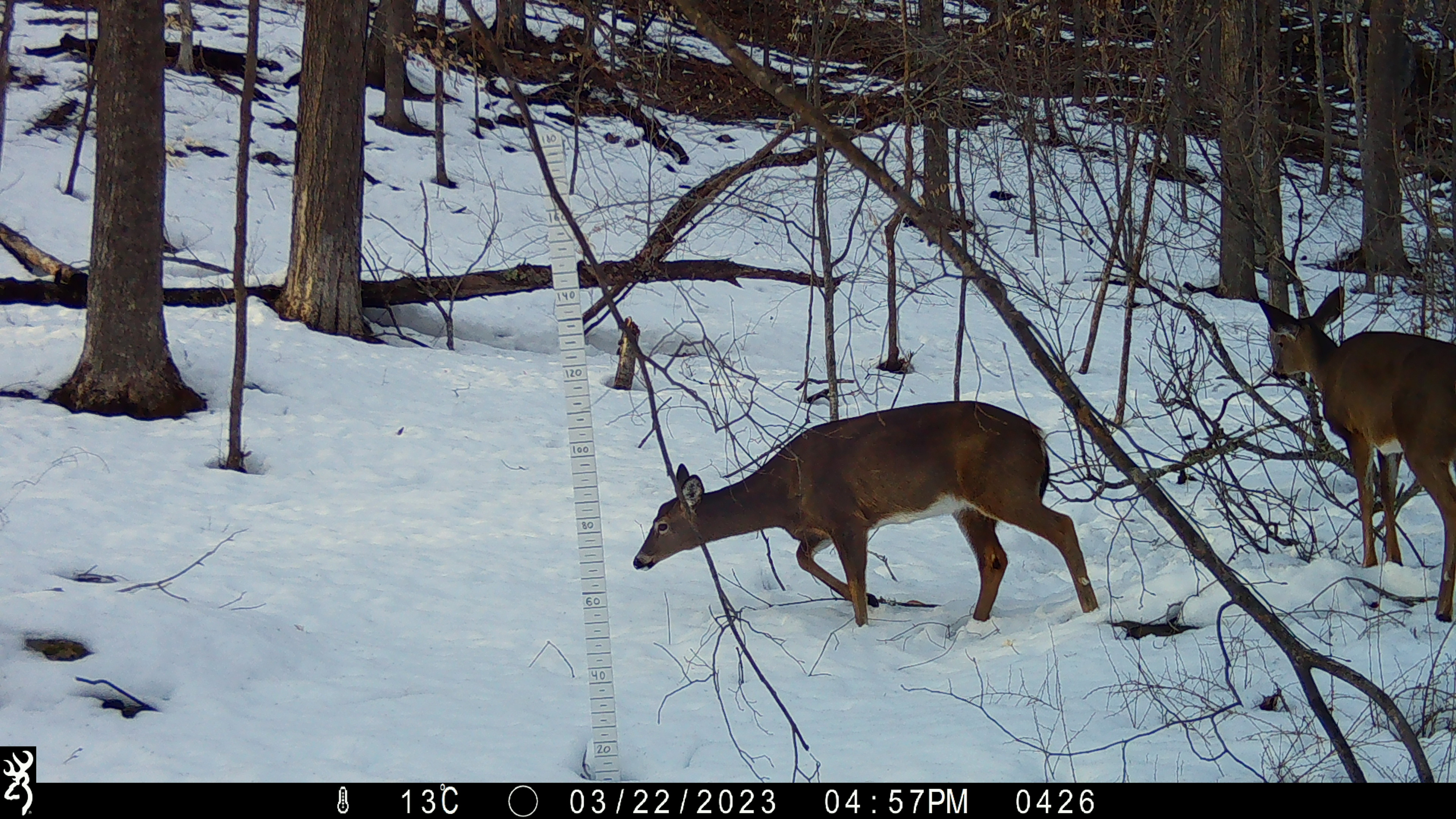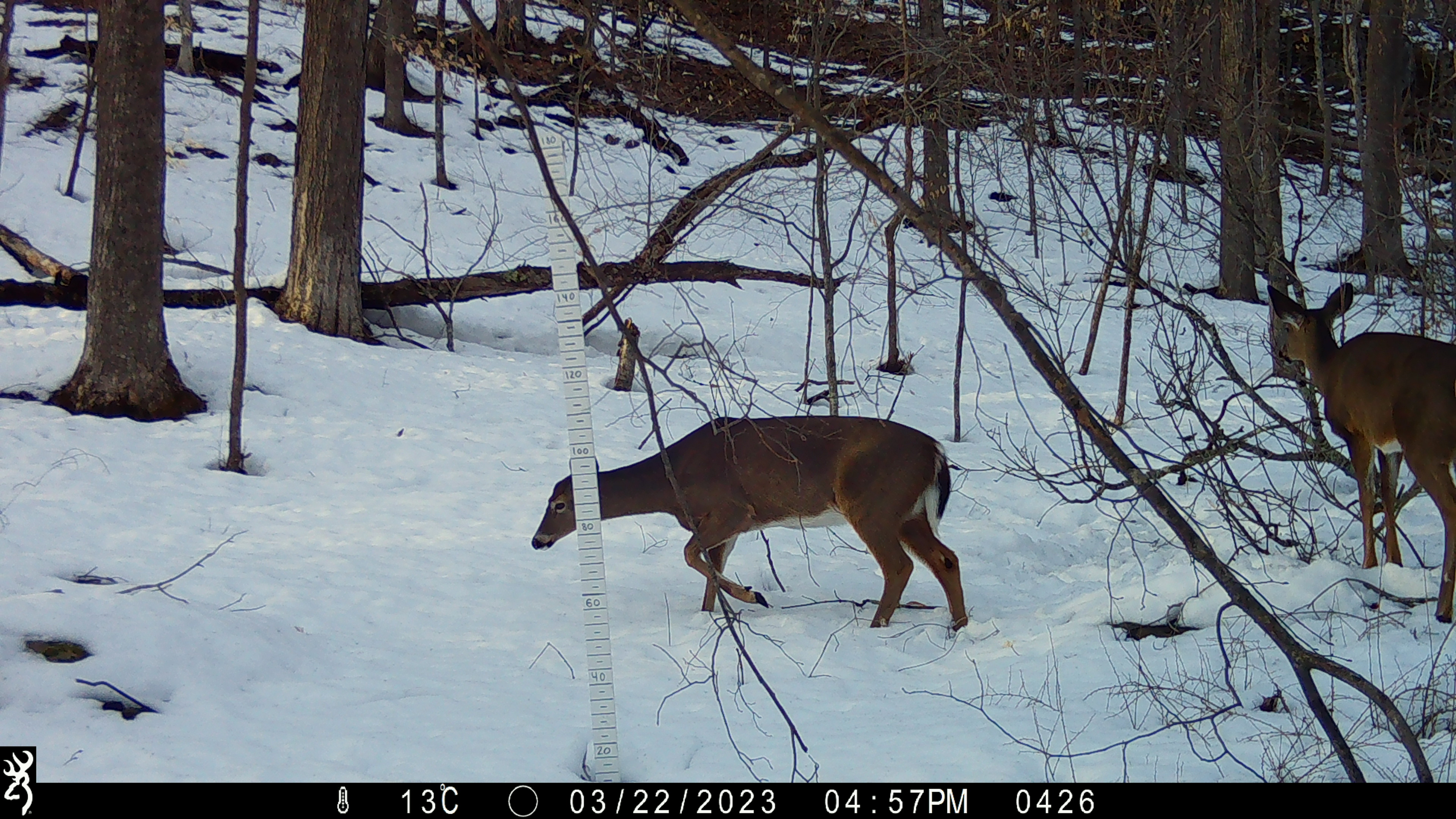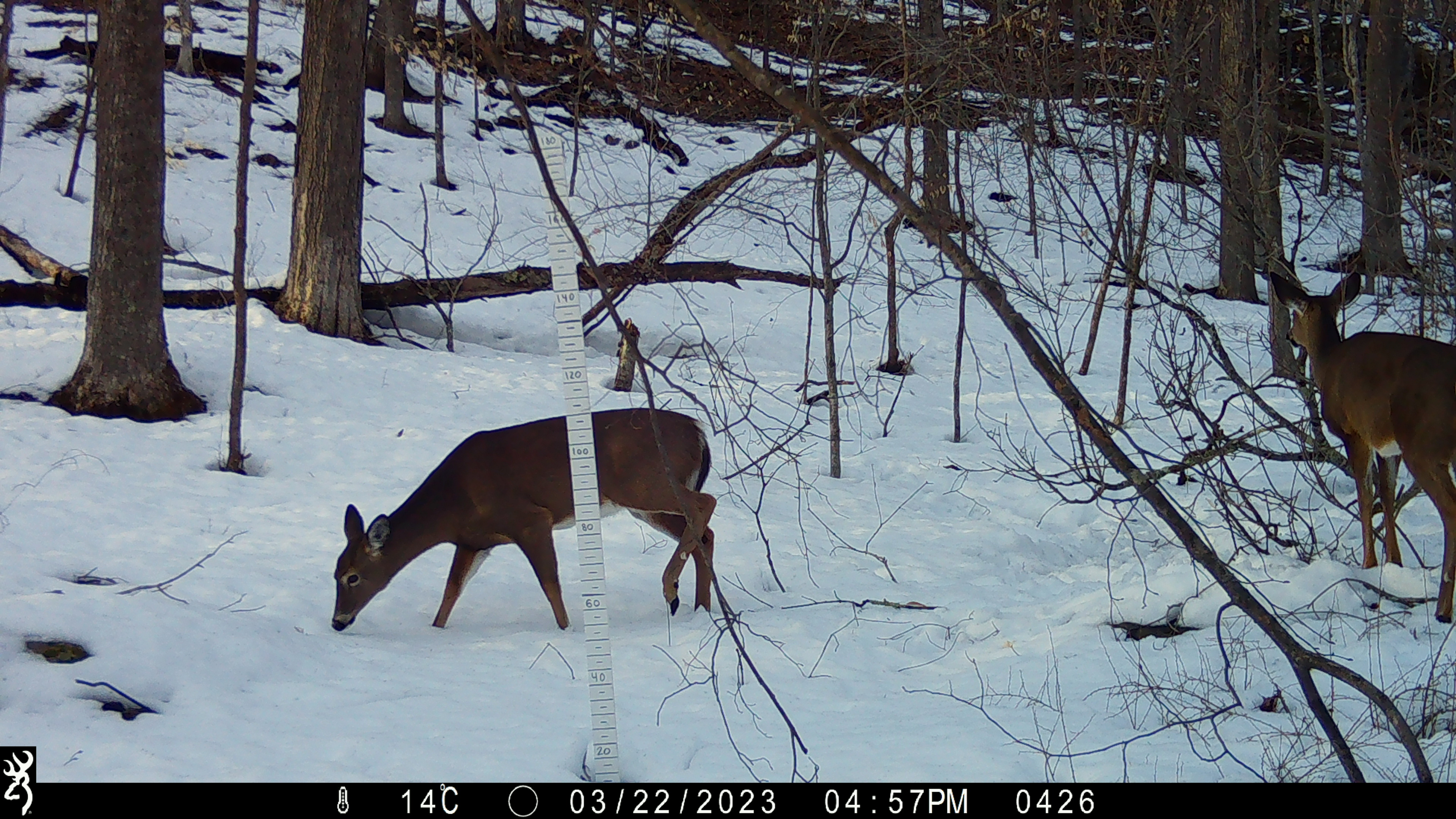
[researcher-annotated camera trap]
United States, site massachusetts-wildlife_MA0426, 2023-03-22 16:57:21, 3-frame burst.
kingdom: Animalia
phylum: Chordata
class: Mammalia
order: Artiodactyla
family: Cervidae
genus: Odocoileus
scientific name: Odocoileus virginianus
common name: white-tailed deer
White-tailed deer (Odocoileus virginianus).